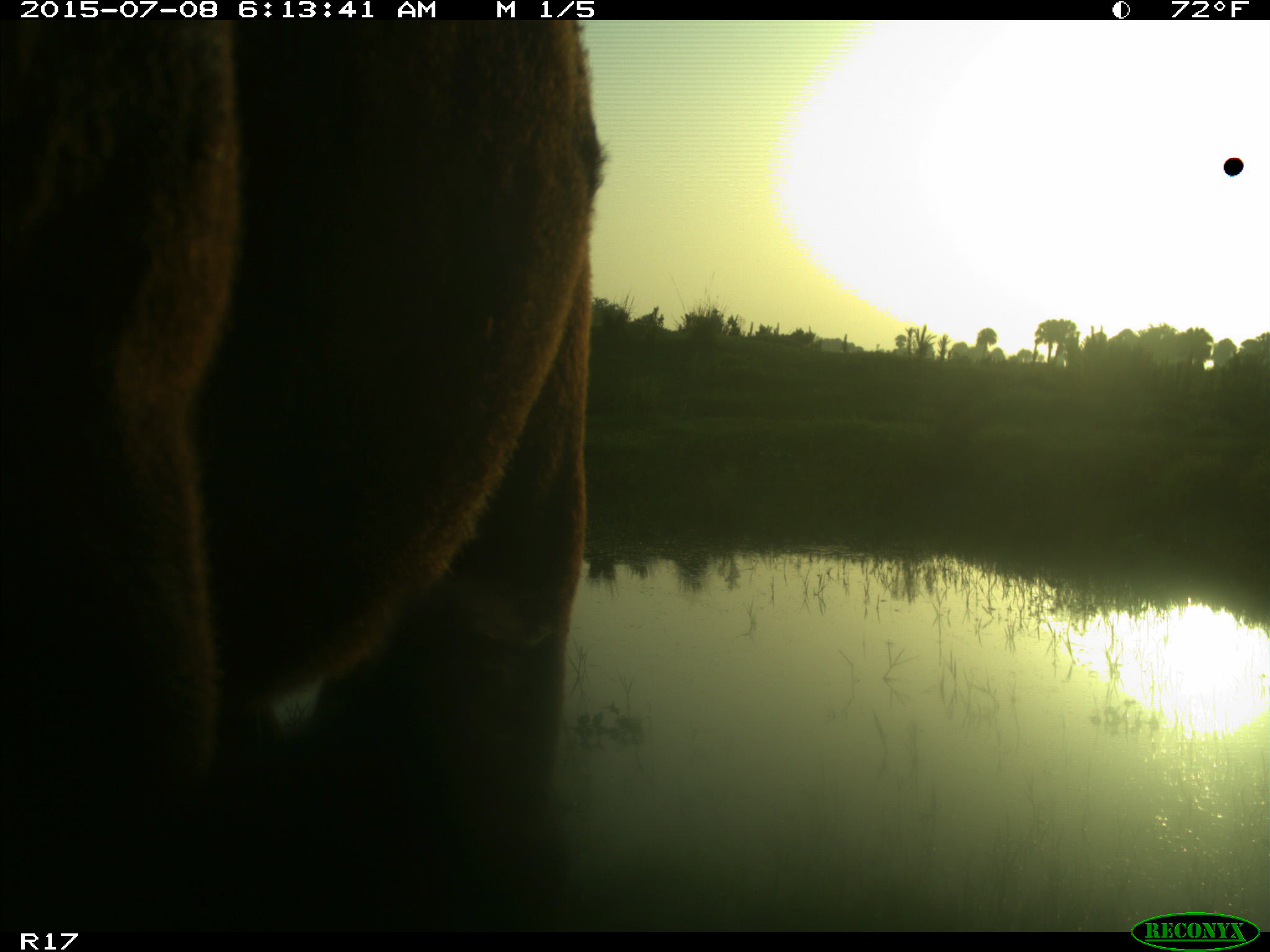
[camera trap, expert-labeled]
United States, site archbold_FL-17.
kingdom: Animalia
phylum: Chordata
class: Mammalia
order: Artiodactyla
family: Bovidae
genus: Bos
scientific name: Bos taurus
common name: domestic cow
Bos taurus (domestic cow).